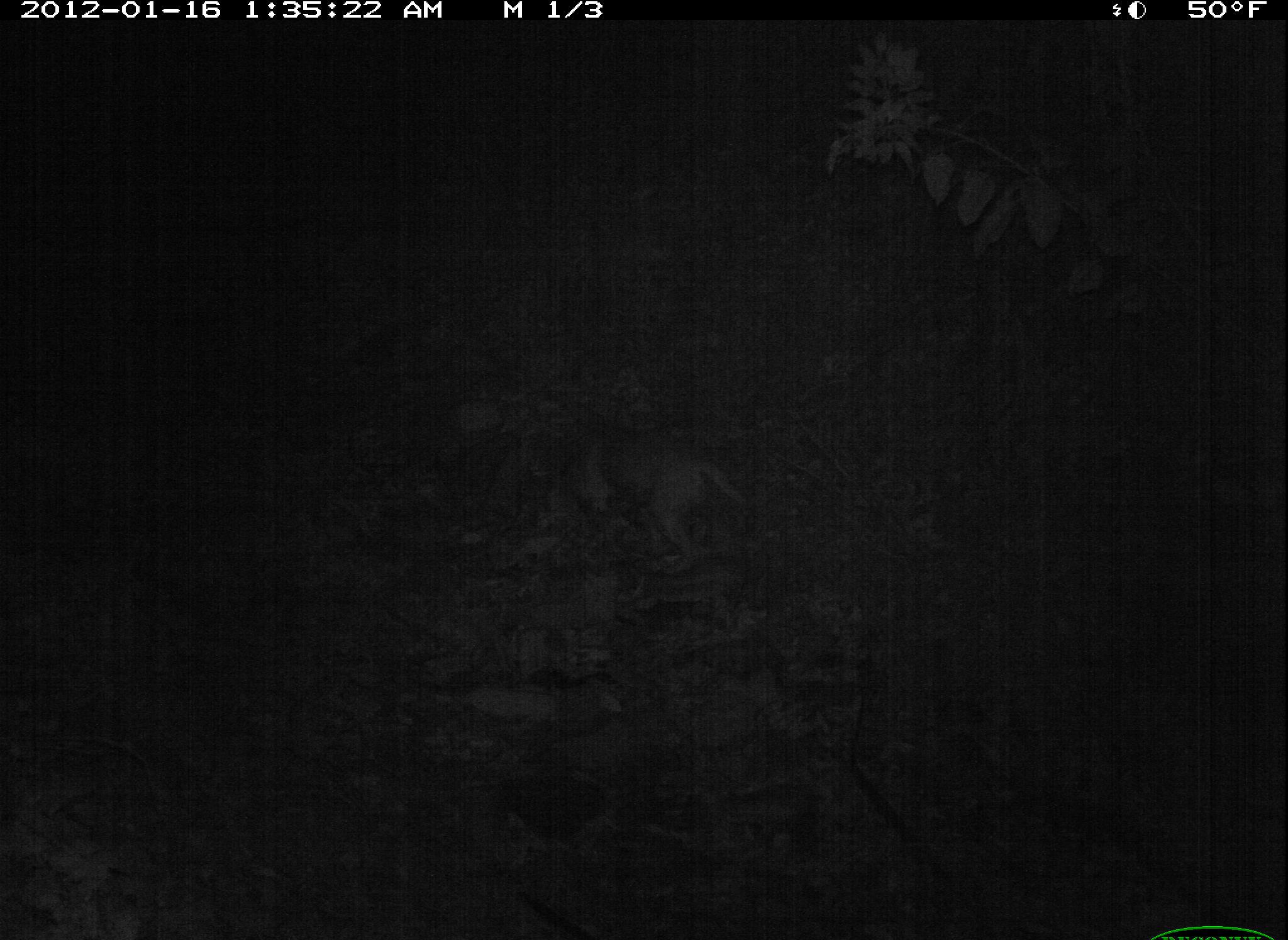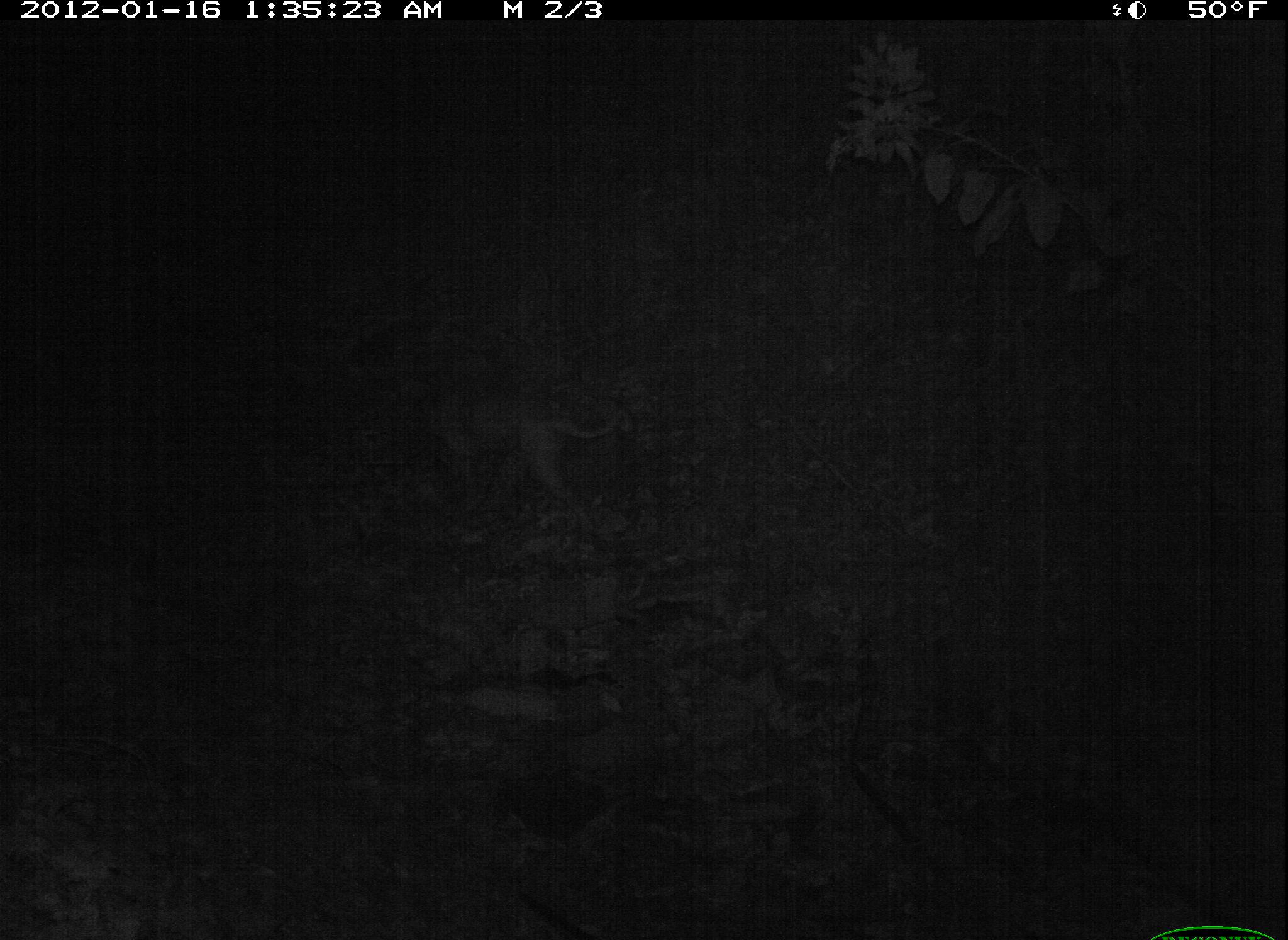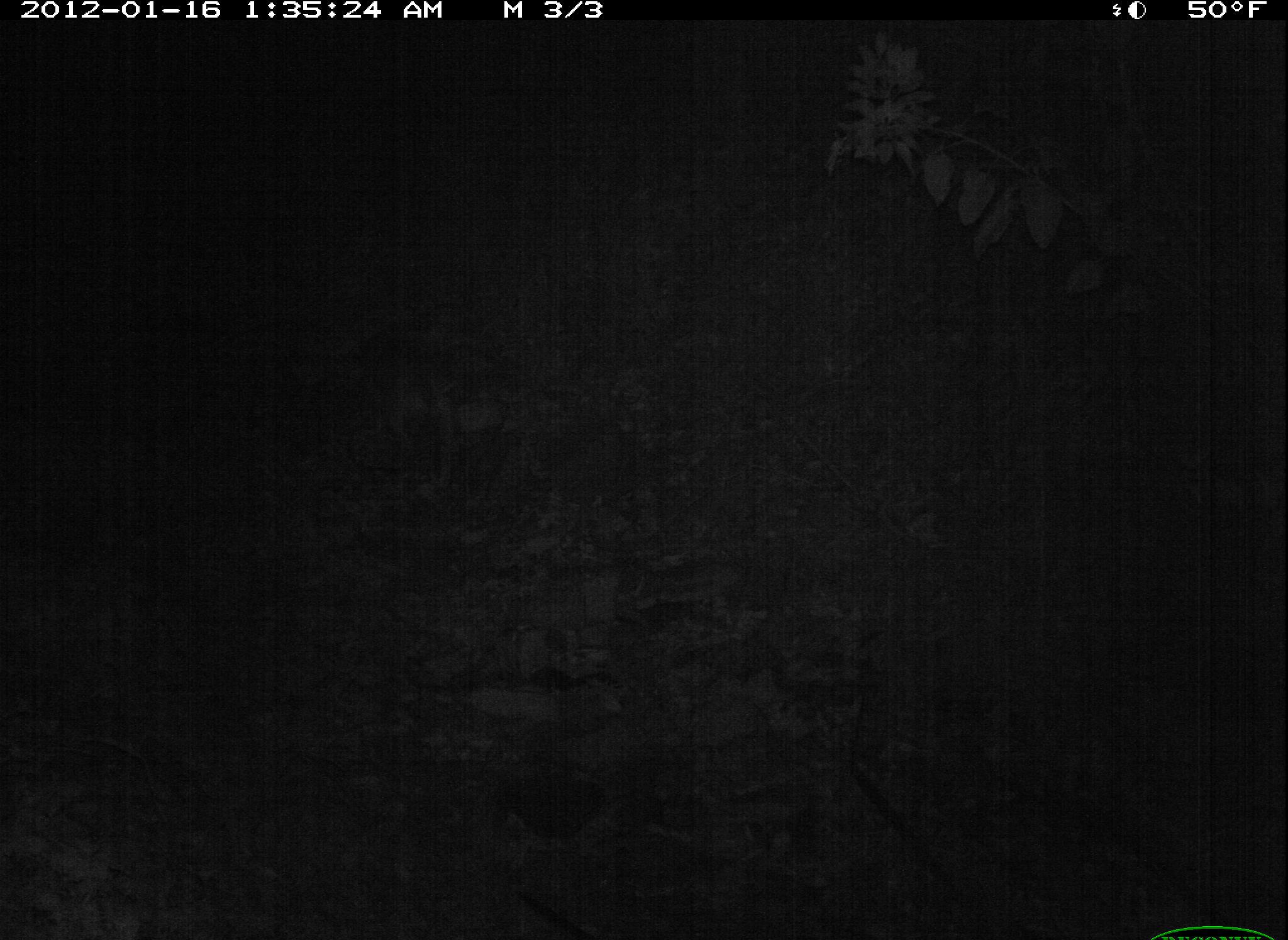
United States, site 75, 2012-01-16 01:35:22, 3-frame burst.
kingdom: Animalia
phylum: Chordata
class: Mammalia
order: Carnivora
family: Canidae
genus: Canis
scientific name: Canis familiaris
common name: domestic dog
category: dog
Dog (domestic dog) (Canis familiaris).